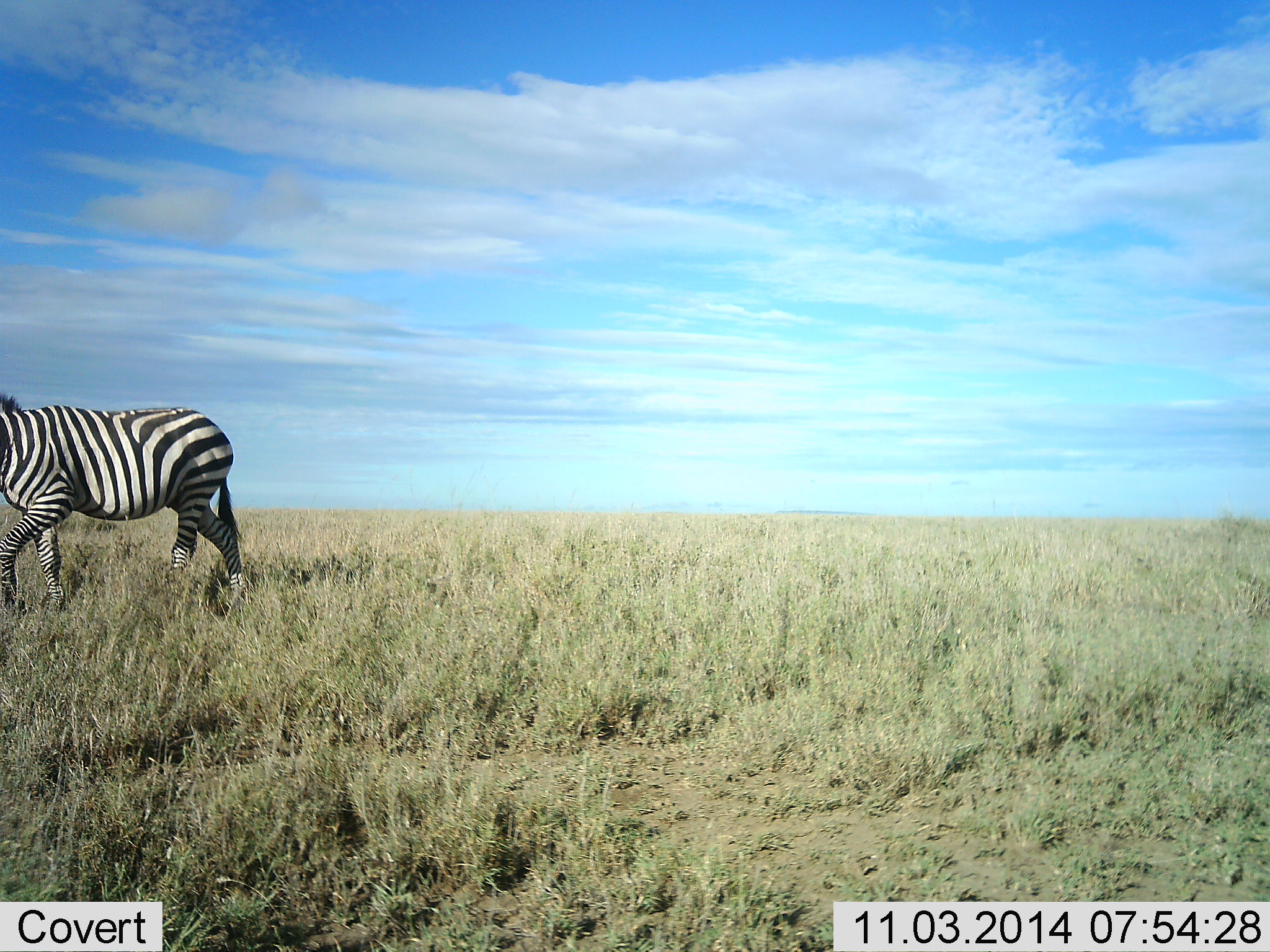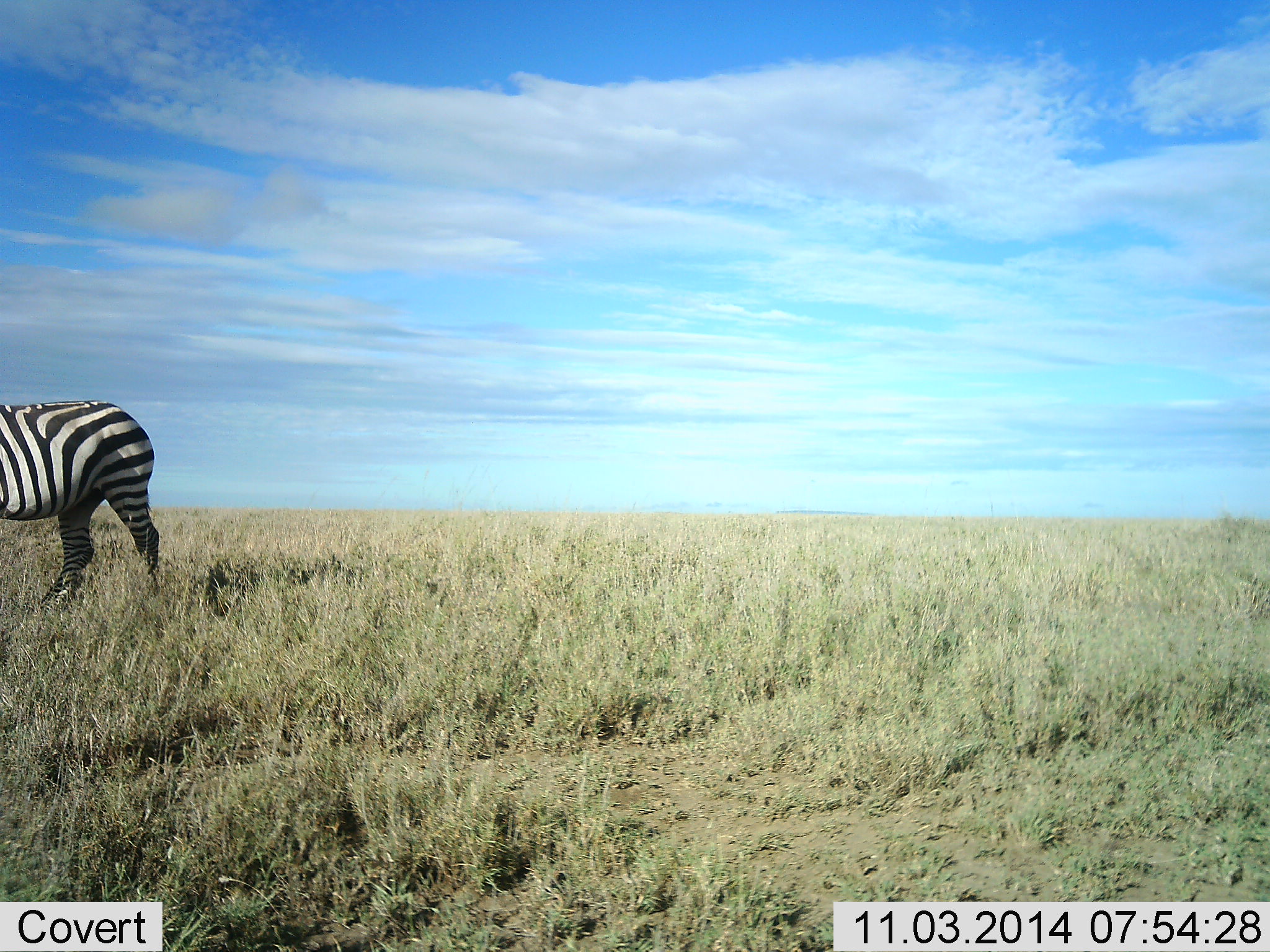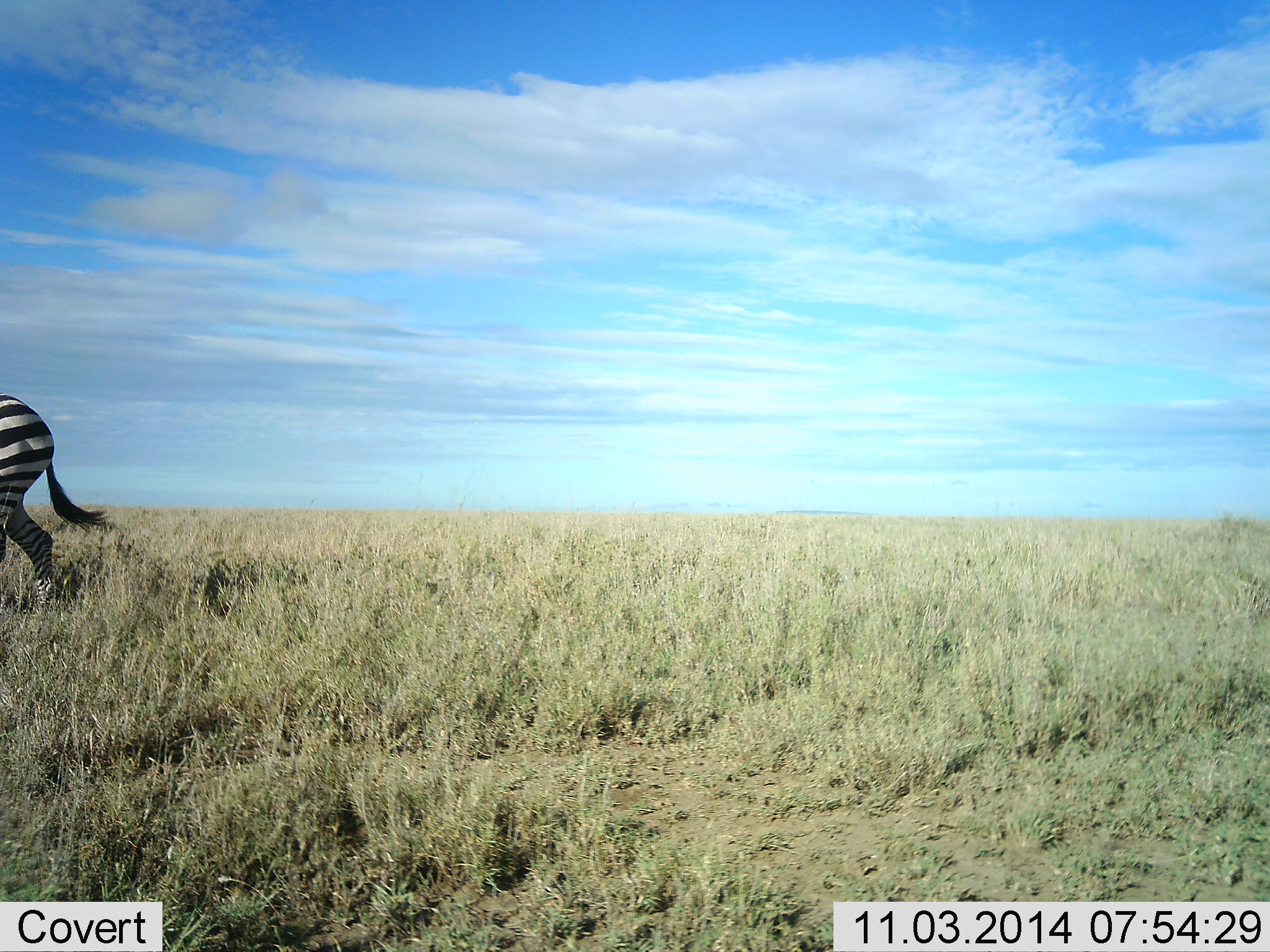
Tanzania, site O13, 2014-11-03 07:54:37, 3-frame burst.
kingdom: Animalia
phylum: Chordata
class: Mammalia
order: Perissodactyla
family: Equidae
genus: Equus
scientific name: Equus quagga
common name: plains zebra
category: zebra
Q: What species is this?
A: Zebra (plains zebra) (Equus quagga).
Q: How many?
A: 1.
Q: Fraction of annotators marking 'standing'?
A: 0%.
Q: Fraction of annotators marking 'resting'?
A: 0%.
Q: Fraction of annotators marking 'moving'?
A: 100%.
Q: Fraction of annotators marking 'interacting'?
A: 0%.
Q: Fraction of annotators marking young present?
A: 0%.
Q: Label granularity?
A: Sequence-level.